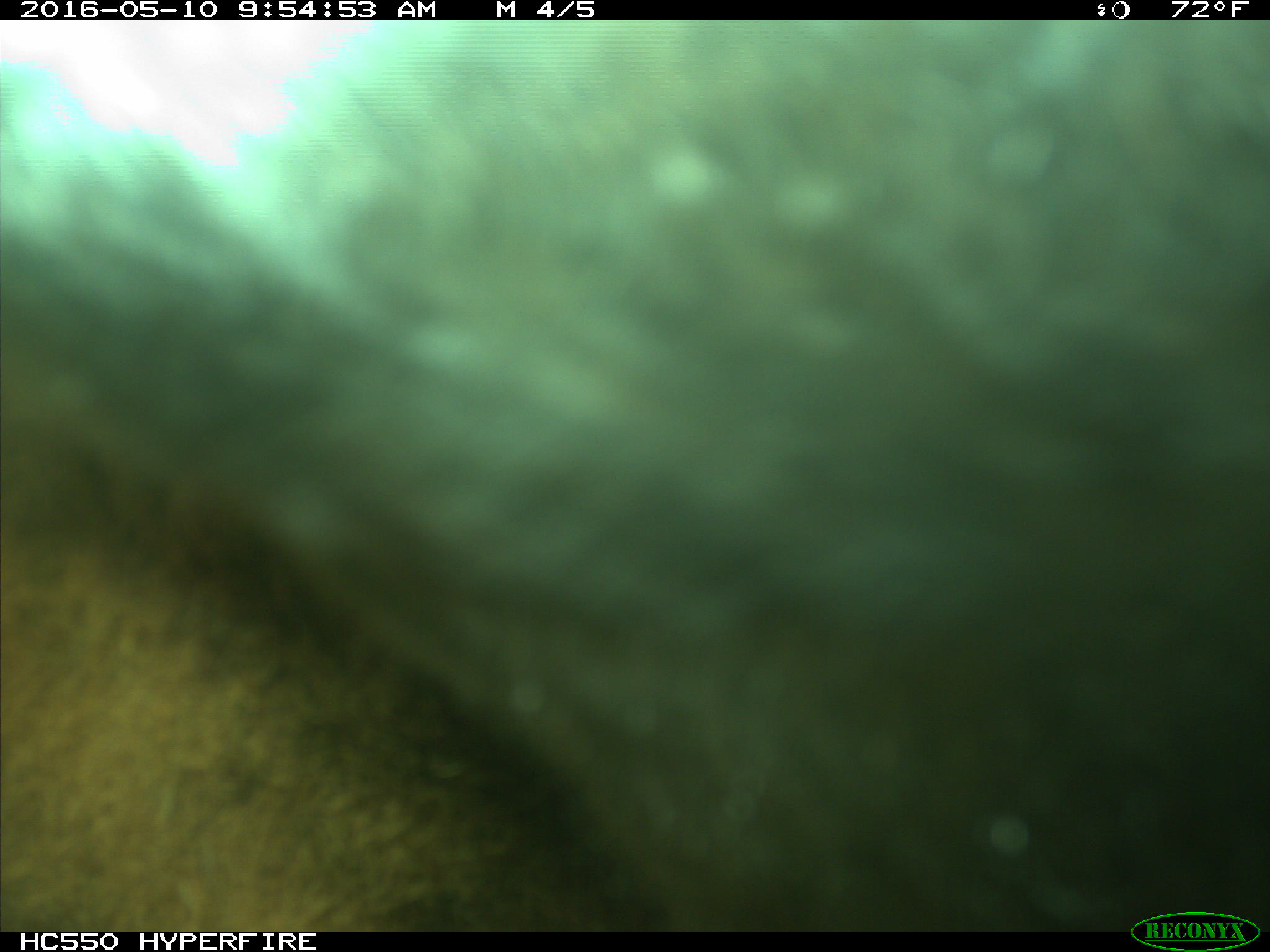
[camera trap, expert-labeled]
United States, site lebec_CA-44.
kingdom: Animalia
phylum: Chordata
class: Mammalia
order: Artiodactyla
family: Bovidae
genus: Bos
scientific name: Bos taurus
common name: domestic cow